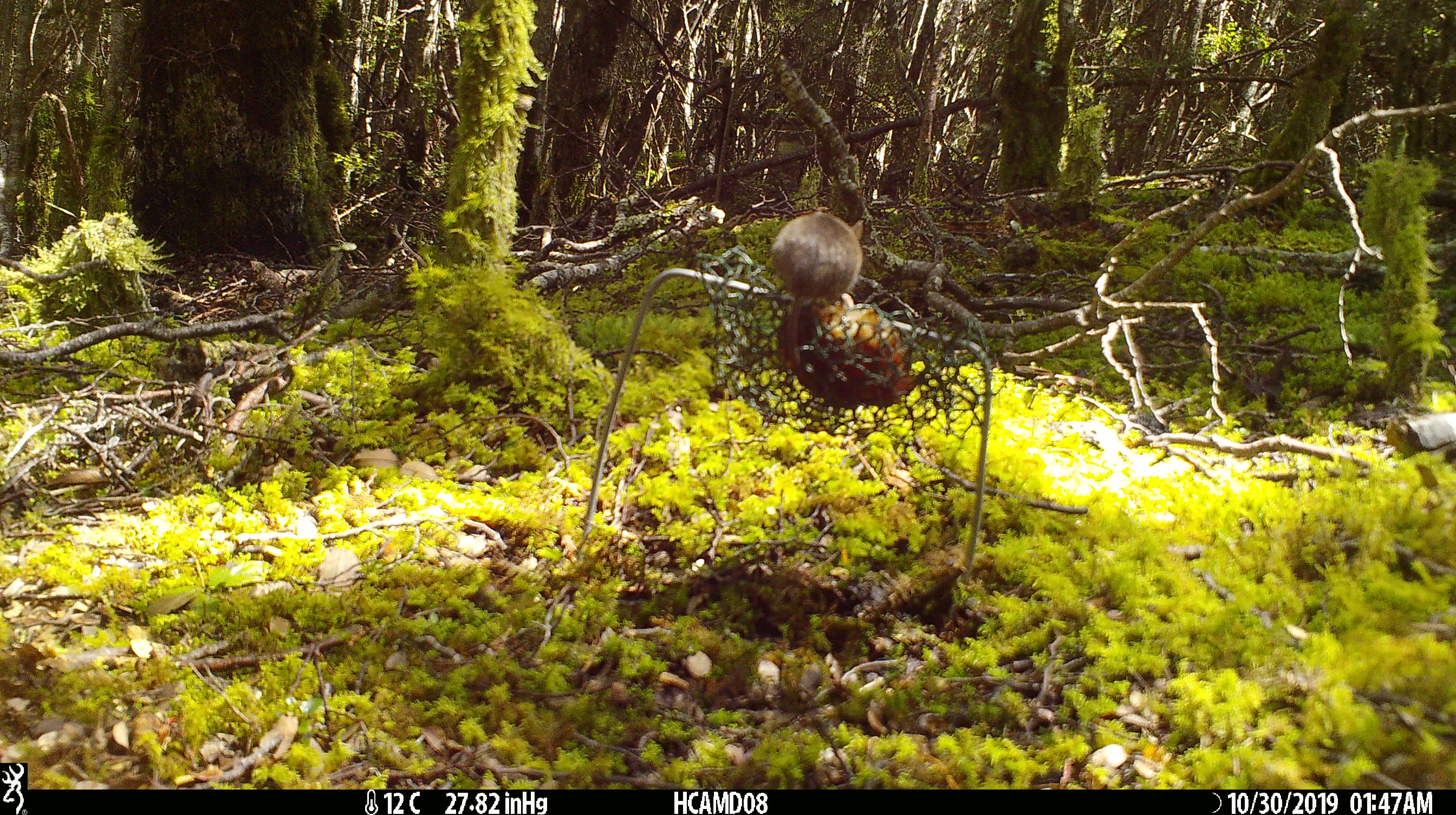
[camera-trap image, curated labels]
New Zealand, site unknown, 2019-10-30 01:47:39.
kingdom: Animalia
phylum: Chordata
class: Mammalia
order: Rodentia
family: Muridae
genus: Mus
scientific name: Mus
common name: mouse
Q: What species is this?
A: Mouse (Mus).